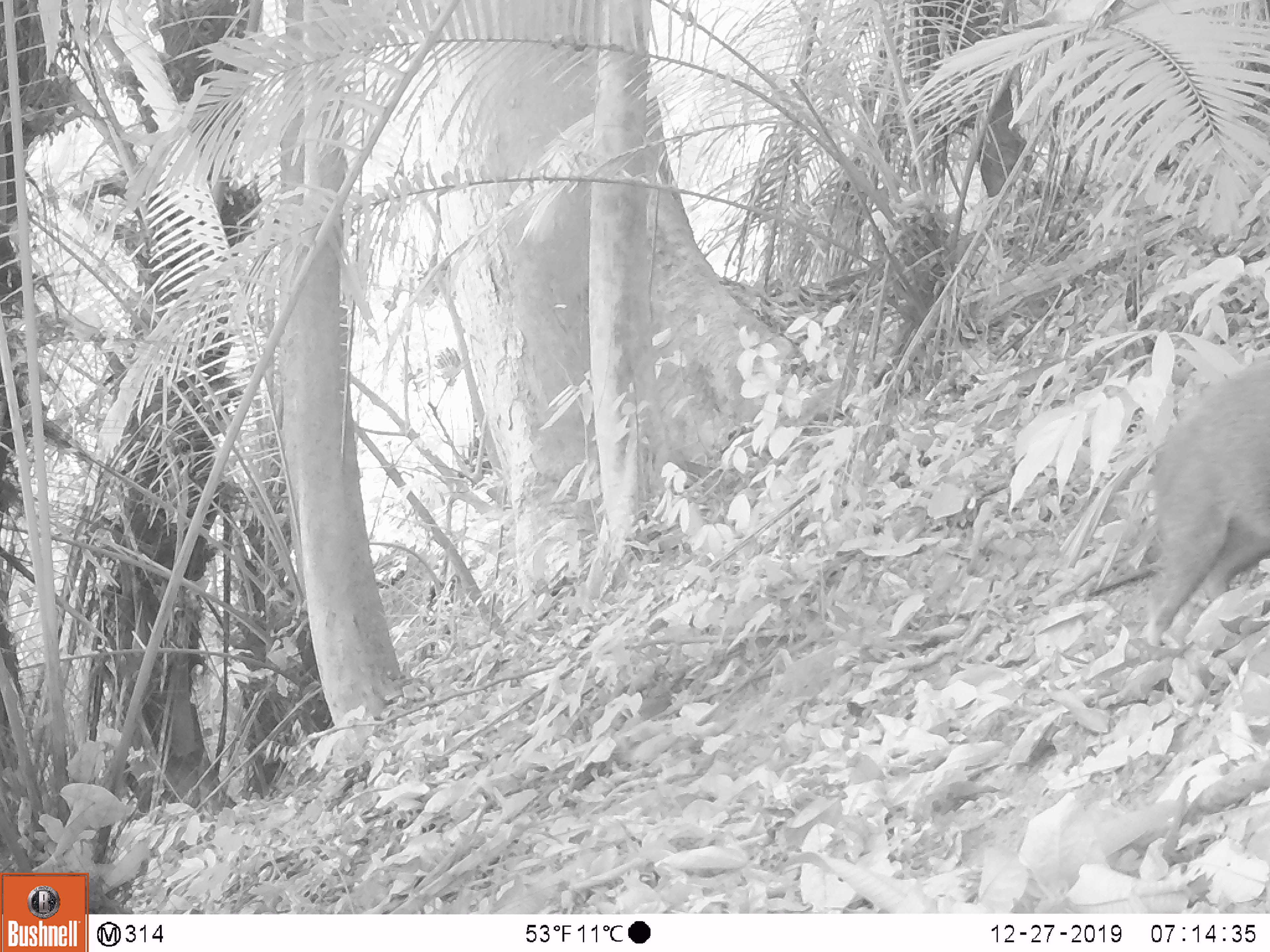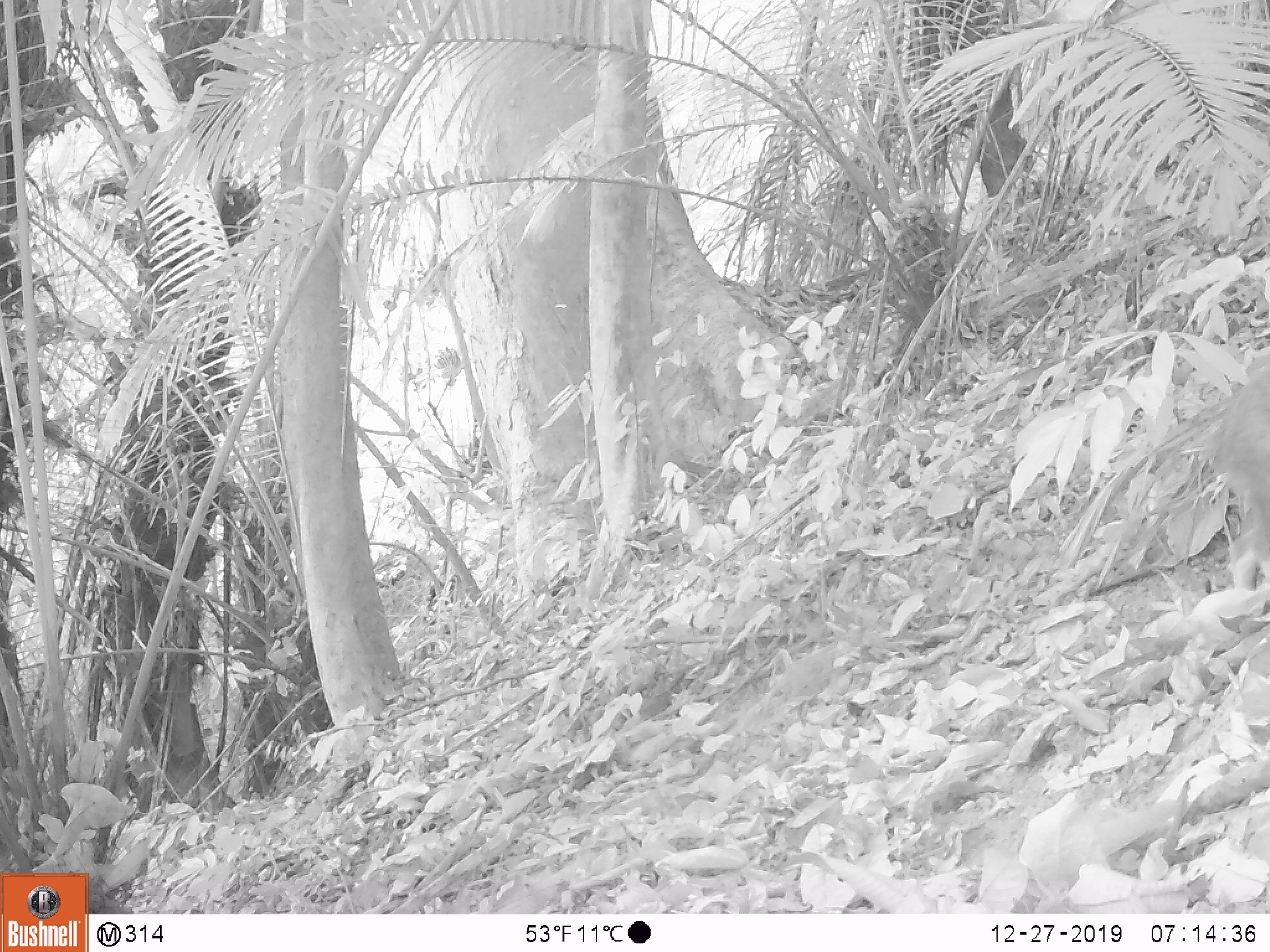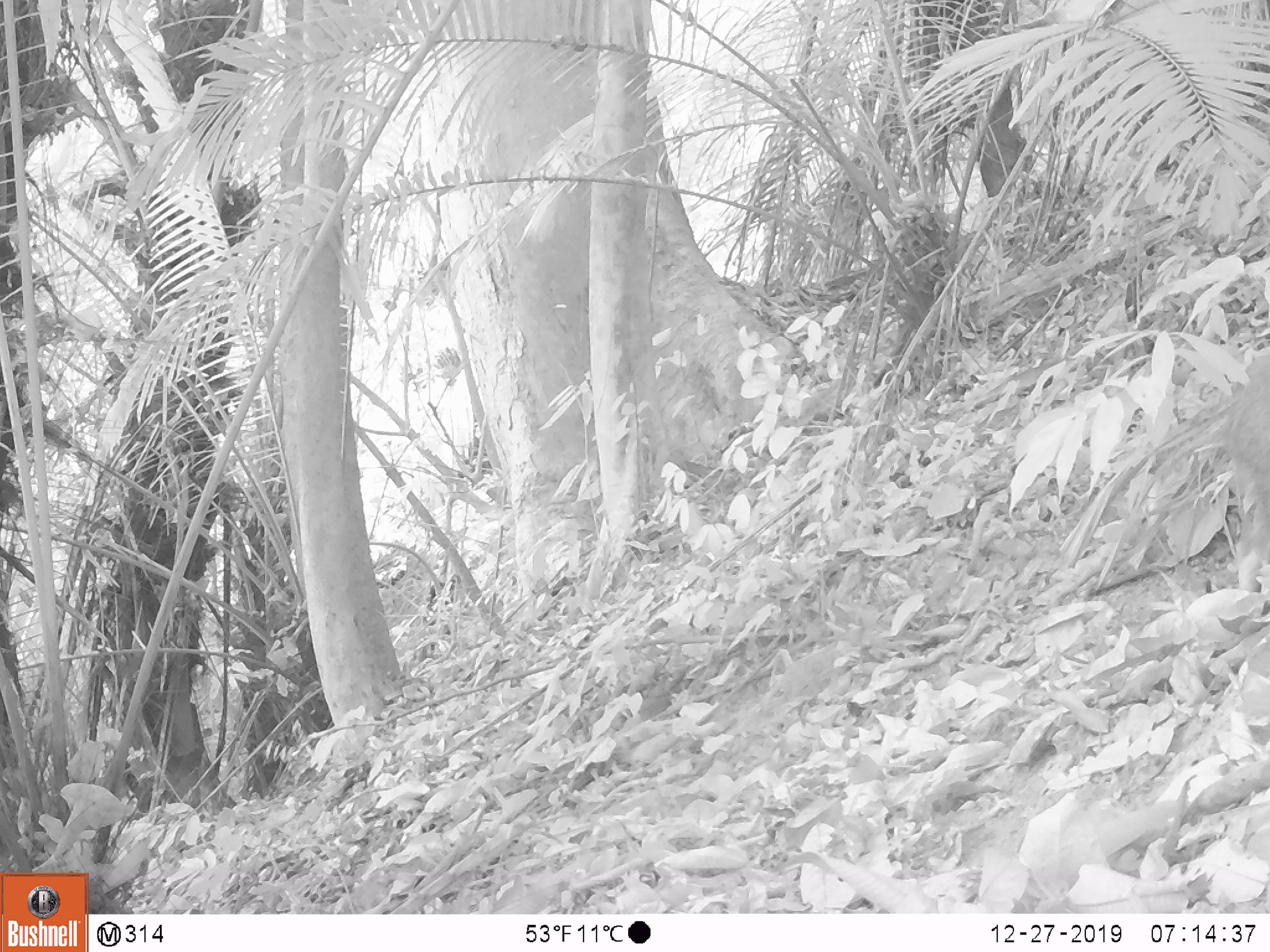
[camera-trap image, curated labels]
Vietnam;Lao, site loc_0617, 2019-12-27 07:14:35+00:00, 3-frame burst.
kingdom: Animalia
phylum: Chordata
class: Mammalia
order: Artiodactyla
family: Suidae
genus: Sus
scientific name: Sus scrofa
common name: eurasian wild pig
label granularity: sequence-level